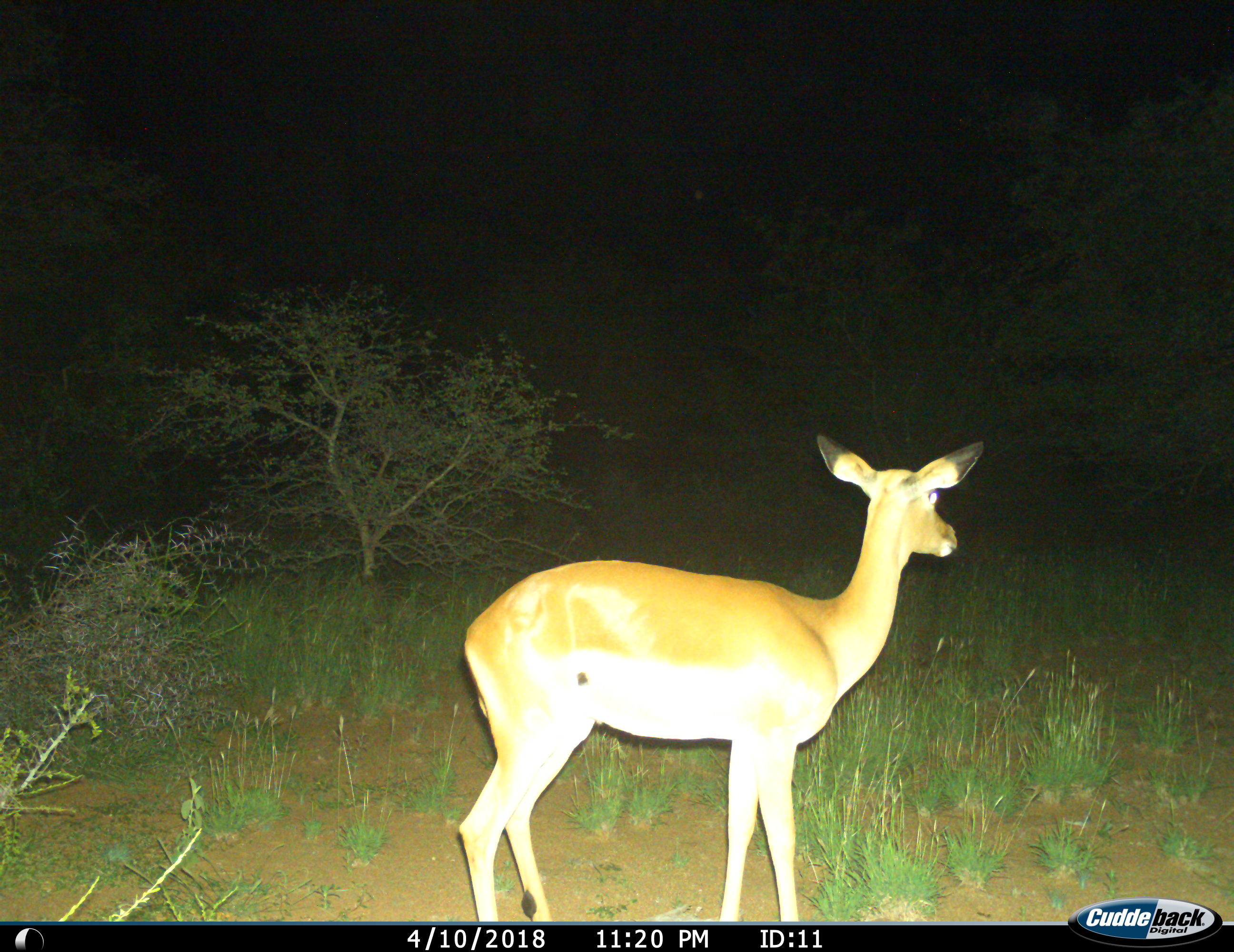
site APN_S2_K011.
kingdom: Animalia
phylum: Chordata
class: Mammalia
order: Artiodactyla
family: Bovidae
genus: Aepyceros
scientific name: Aepyceros melampus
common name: impala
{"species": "impala (Aepyceros melampus)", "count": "1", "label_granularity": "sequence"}